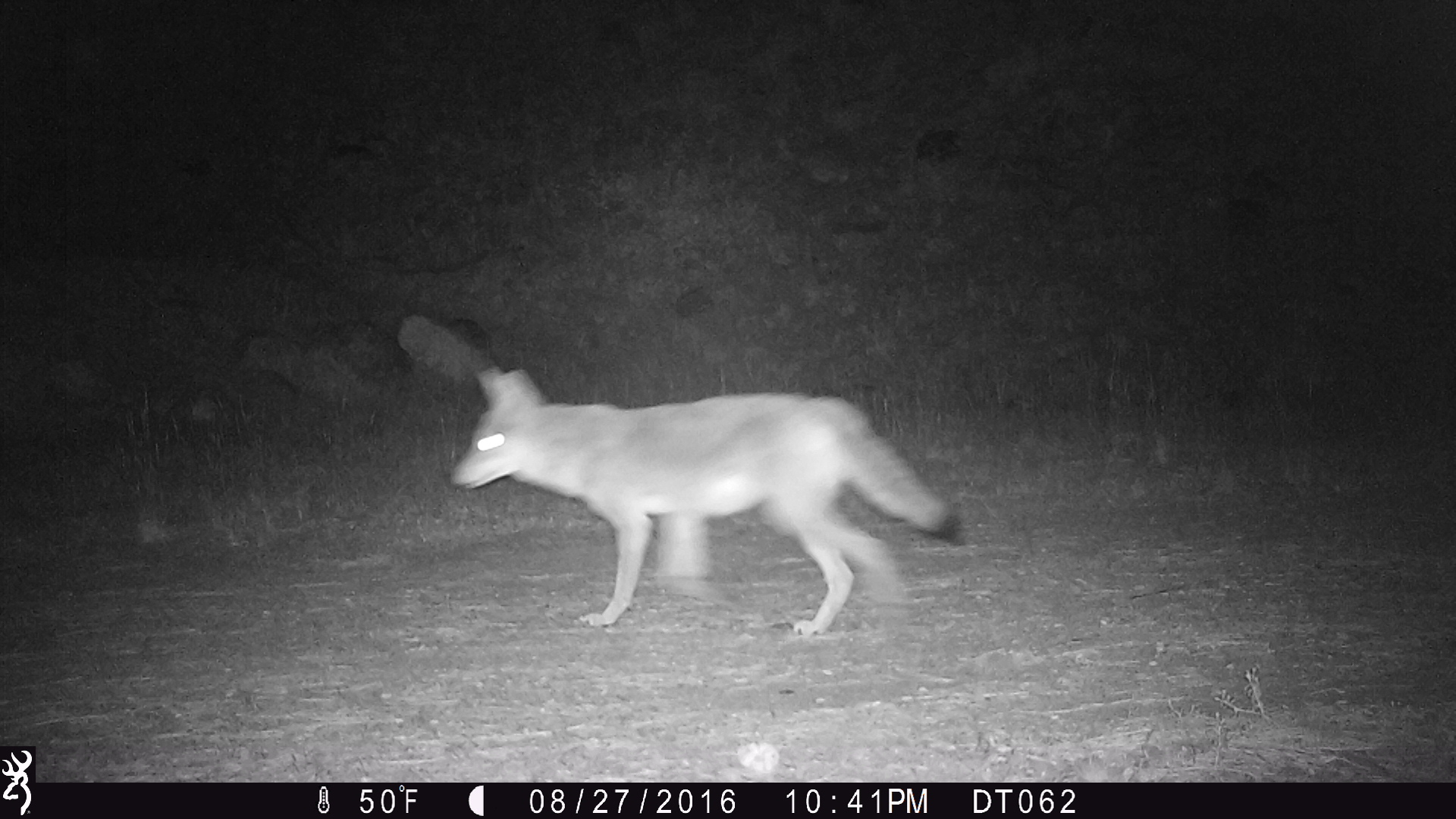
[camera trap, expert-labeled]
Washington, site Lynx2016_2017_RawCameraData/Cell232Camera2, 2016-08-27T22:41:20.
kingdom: Animalia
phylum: Chordata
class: Mammalia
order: Carnivora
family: Canidae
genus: Canis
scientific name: Canis latrans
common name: coyote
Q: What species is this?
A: Canis latrans (coyote).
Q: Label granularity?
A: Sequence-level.